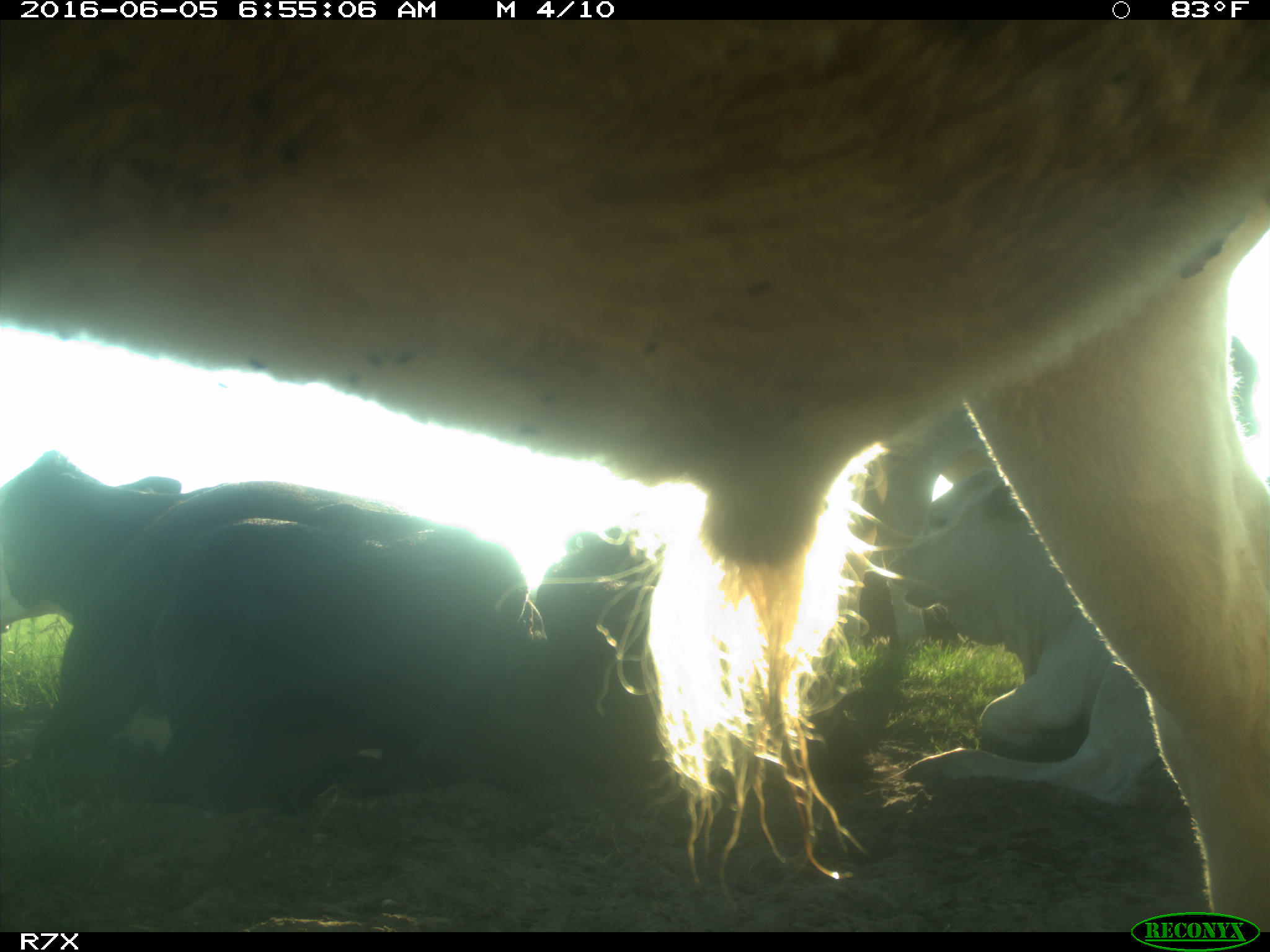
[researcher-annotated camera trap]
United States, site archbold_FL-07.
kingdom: Animalia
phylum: Chordata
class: Mammalia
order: Artiodactyla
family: Bovidae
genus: Bos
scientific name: Bos taurus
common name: domestic cow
Bos taurus (domestic cow).